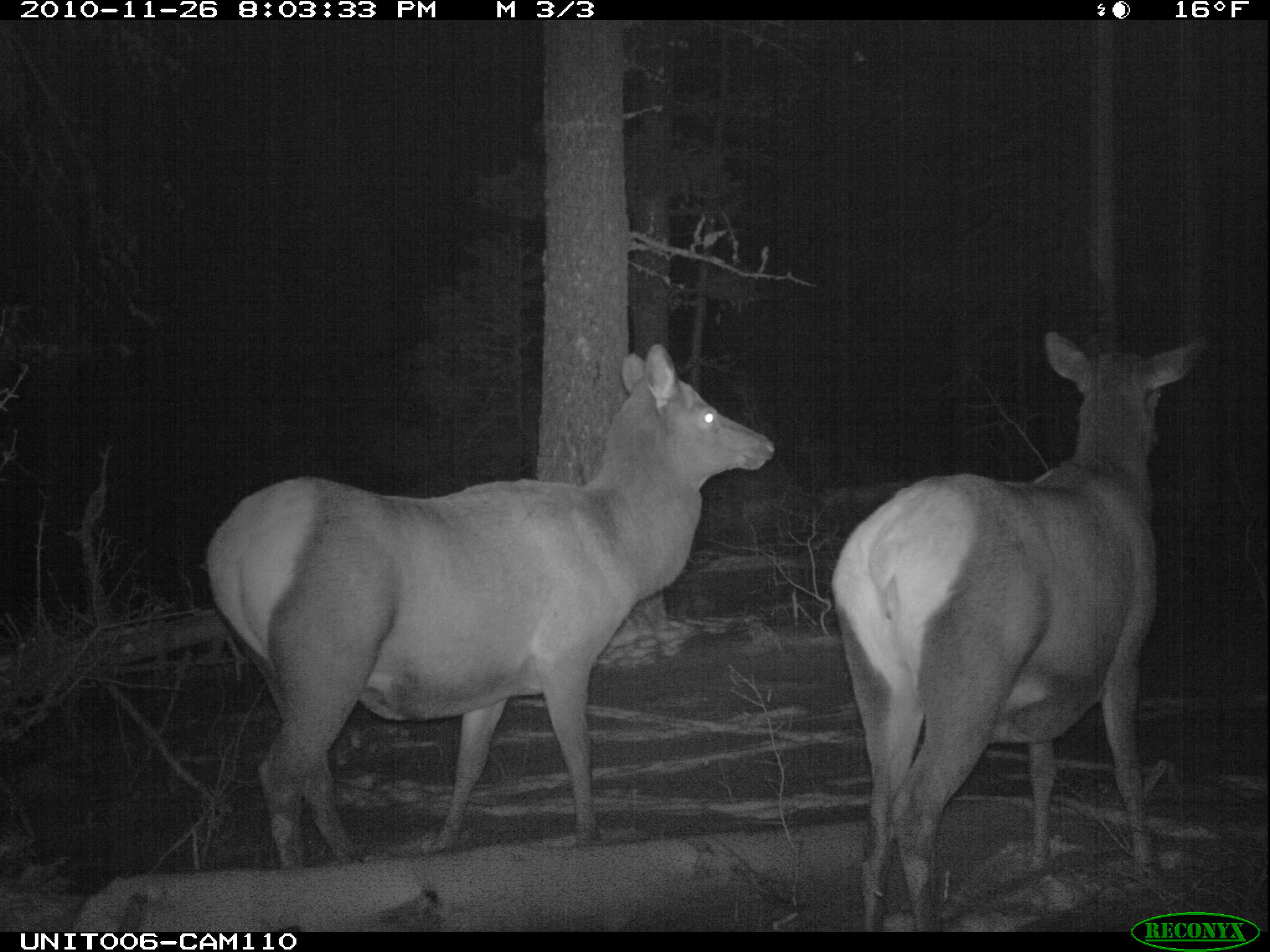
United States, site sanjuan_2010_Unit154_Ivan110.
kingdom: Animalia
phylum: Chordata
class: Mammalia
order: Artiodactyla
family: Cervidae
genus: Cervus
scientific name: Cervus elaphus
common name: red deer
Cervus elaphus (red deer).